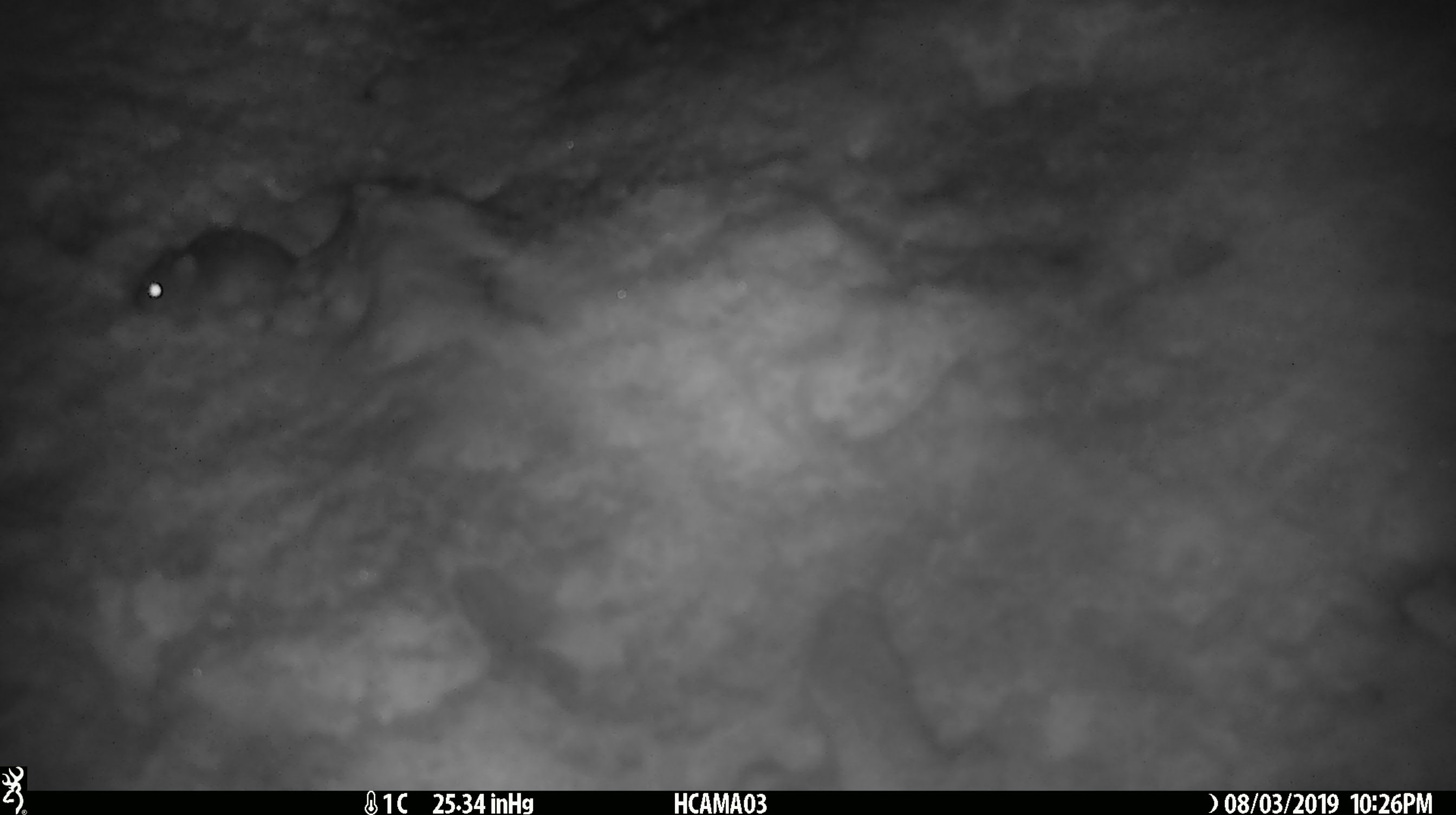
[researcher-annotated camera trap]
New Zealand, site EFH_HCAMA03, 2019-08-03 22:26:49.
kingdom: Animalia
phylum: Chordata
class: Mammalia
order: Rodentia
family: Muridae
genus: Mus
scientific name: Mus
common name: mouse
Mouse (Mus).